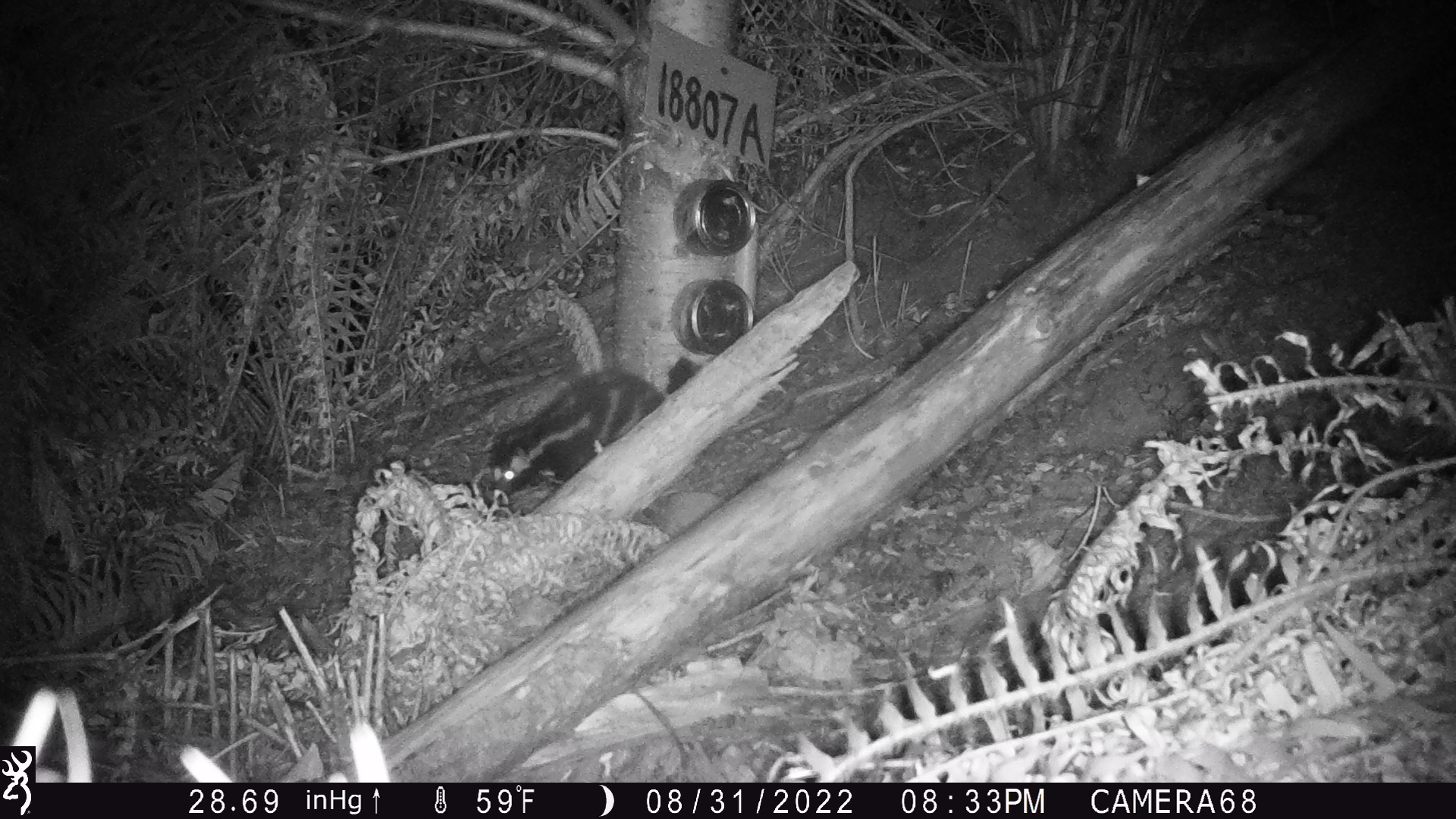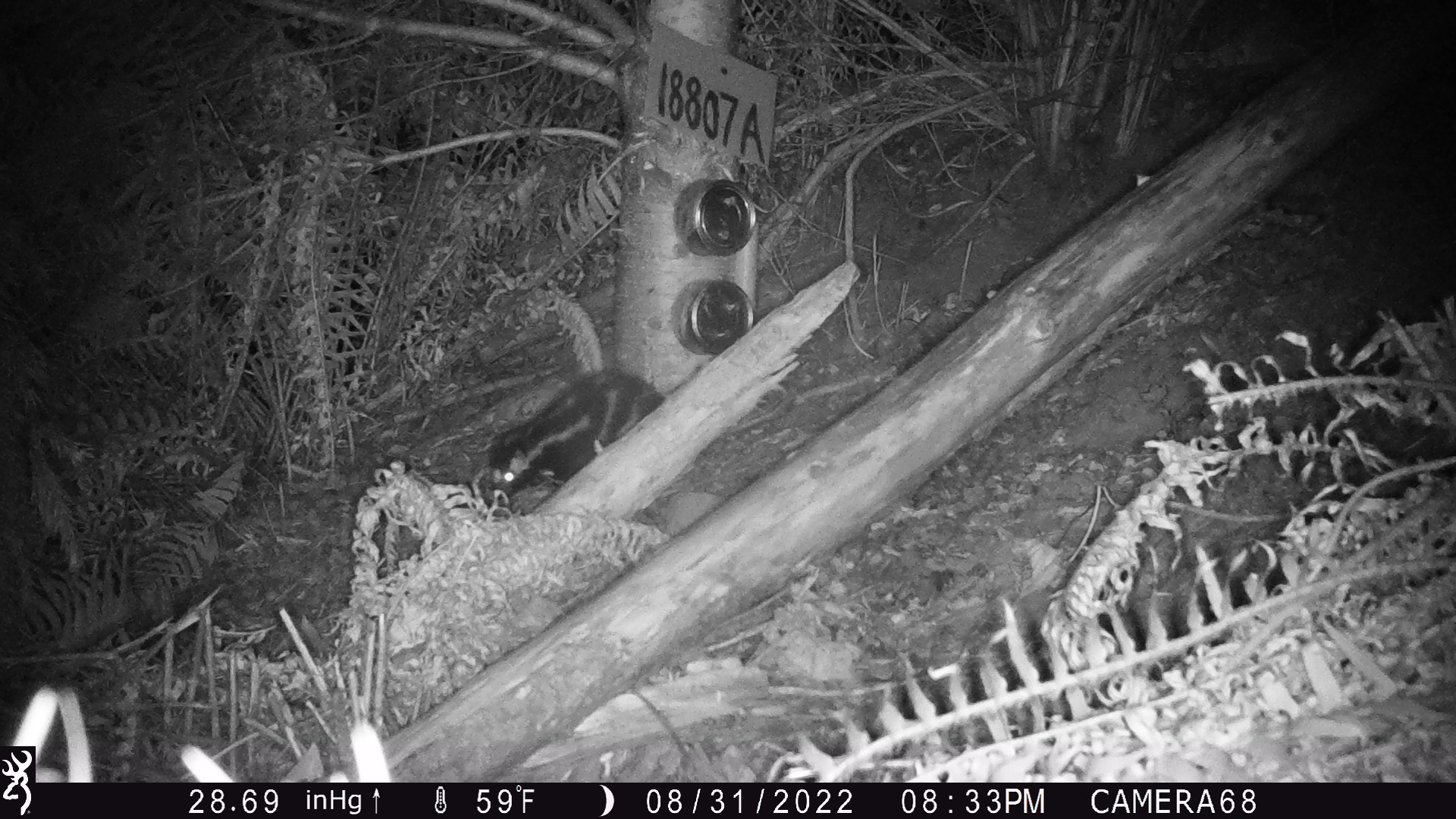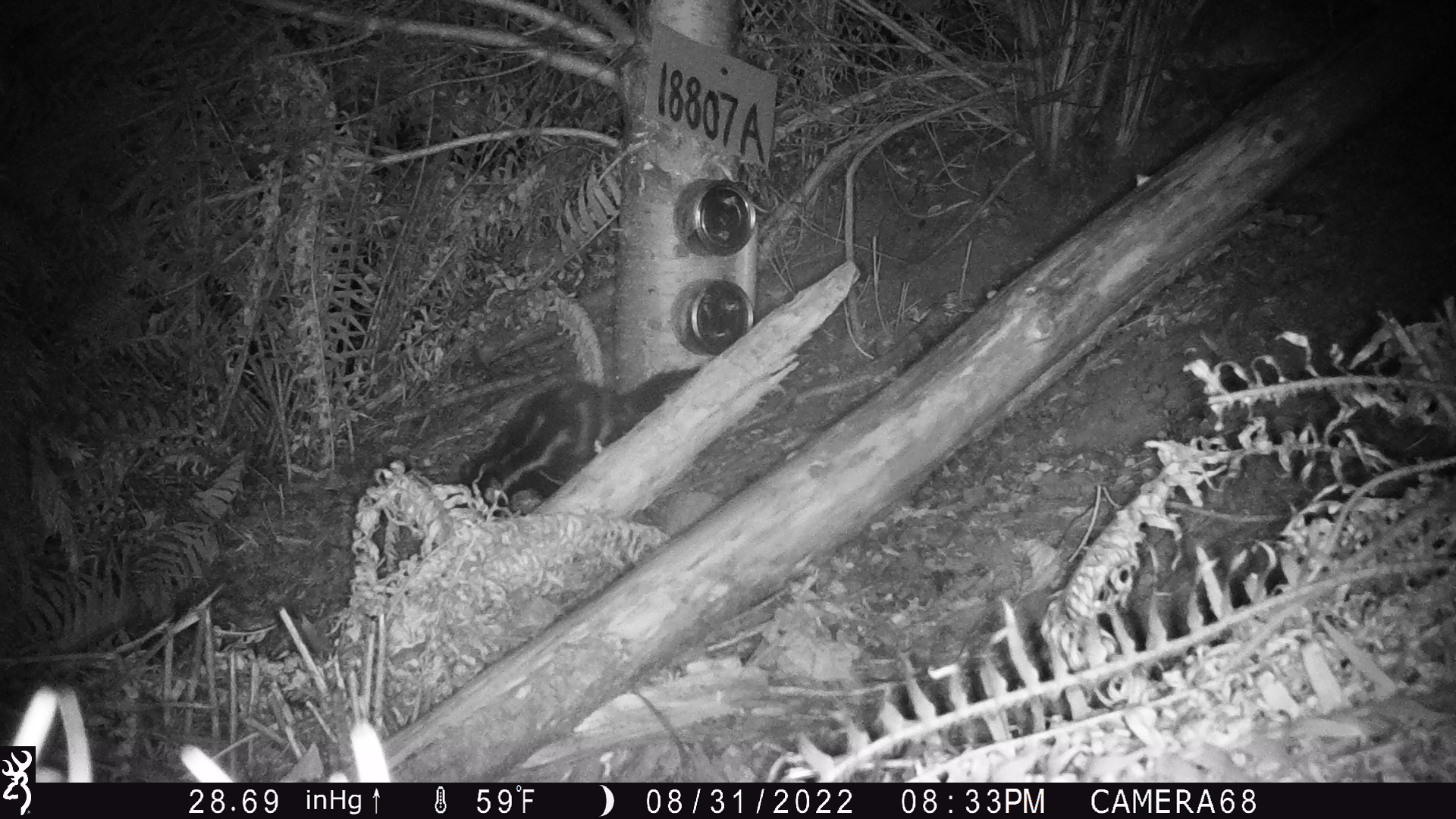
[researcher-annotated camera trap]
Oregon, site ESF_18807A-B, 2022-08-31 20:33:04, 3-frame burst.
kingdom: Animalia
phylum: Chordata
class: Mammalia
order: Carnivora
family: Mephitidae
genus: Spilogale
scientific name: Spilogale gracilis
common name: western spotted skunk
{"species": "western spotted skunk (Spilogale gracilis)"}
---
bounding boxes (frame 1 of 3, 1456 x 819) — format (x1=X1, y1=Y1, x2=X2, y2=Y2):
western spotted skunk: (x1=477, y1=361, x2=681, y2=503)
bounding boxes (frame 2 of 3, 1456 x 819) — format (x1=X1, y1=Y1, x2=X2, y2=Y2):
western spotted skunk: (x1=484, y1=366, x2=673, y2=499)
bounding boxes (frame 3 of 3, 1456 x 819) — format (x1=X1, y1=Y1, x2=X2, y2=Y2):
western spotted skunk: (x1=452, y1=361, x2=694, y2=513)